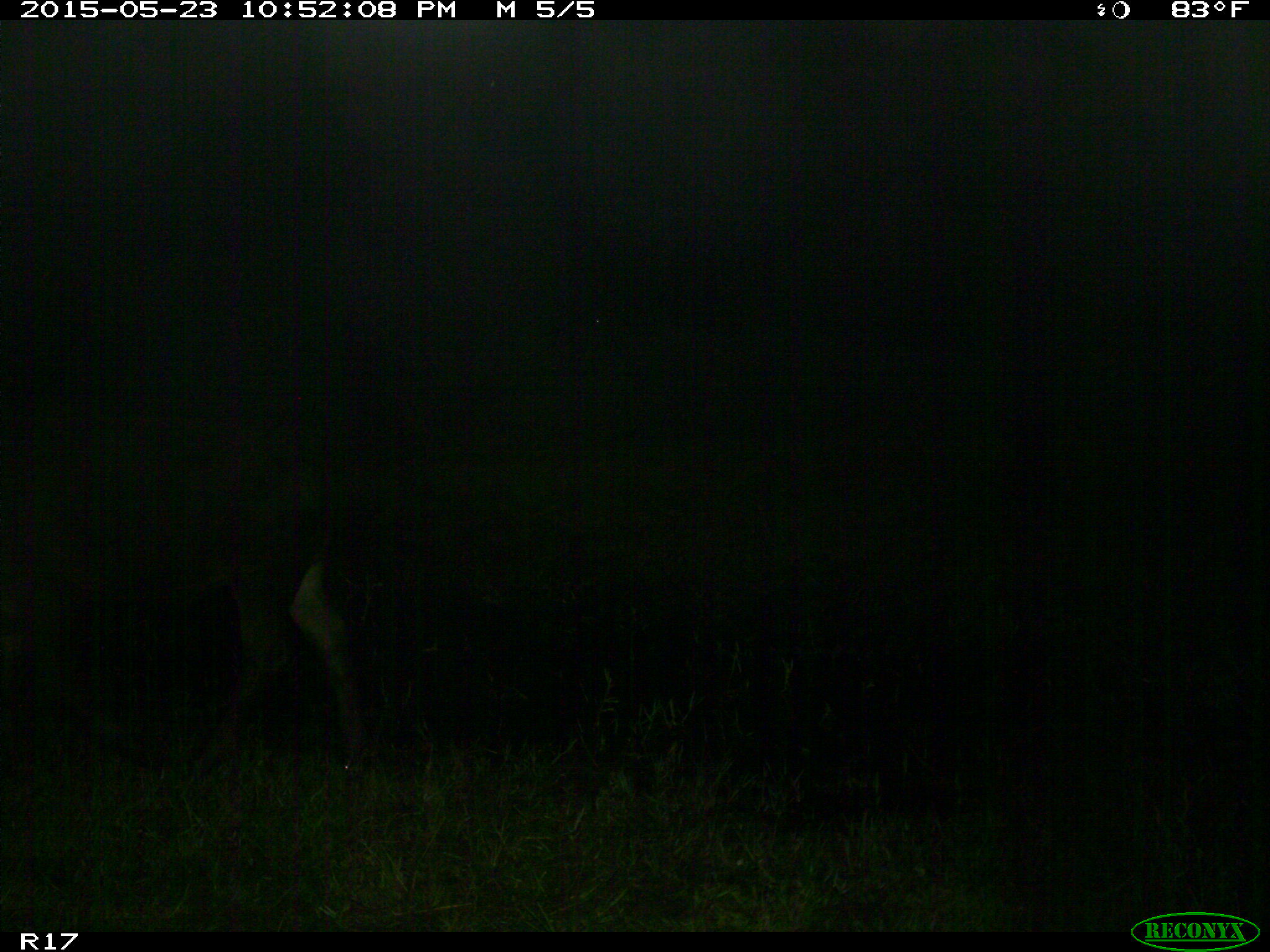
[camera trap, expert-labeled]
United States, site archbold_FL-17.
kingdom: Animalia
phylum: Chordata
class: Mammalia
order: Artiodactyla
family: Bovidae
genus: Bos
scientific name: Bos taurus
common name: domestic cow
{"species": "Bos taurus (domestic cow)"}